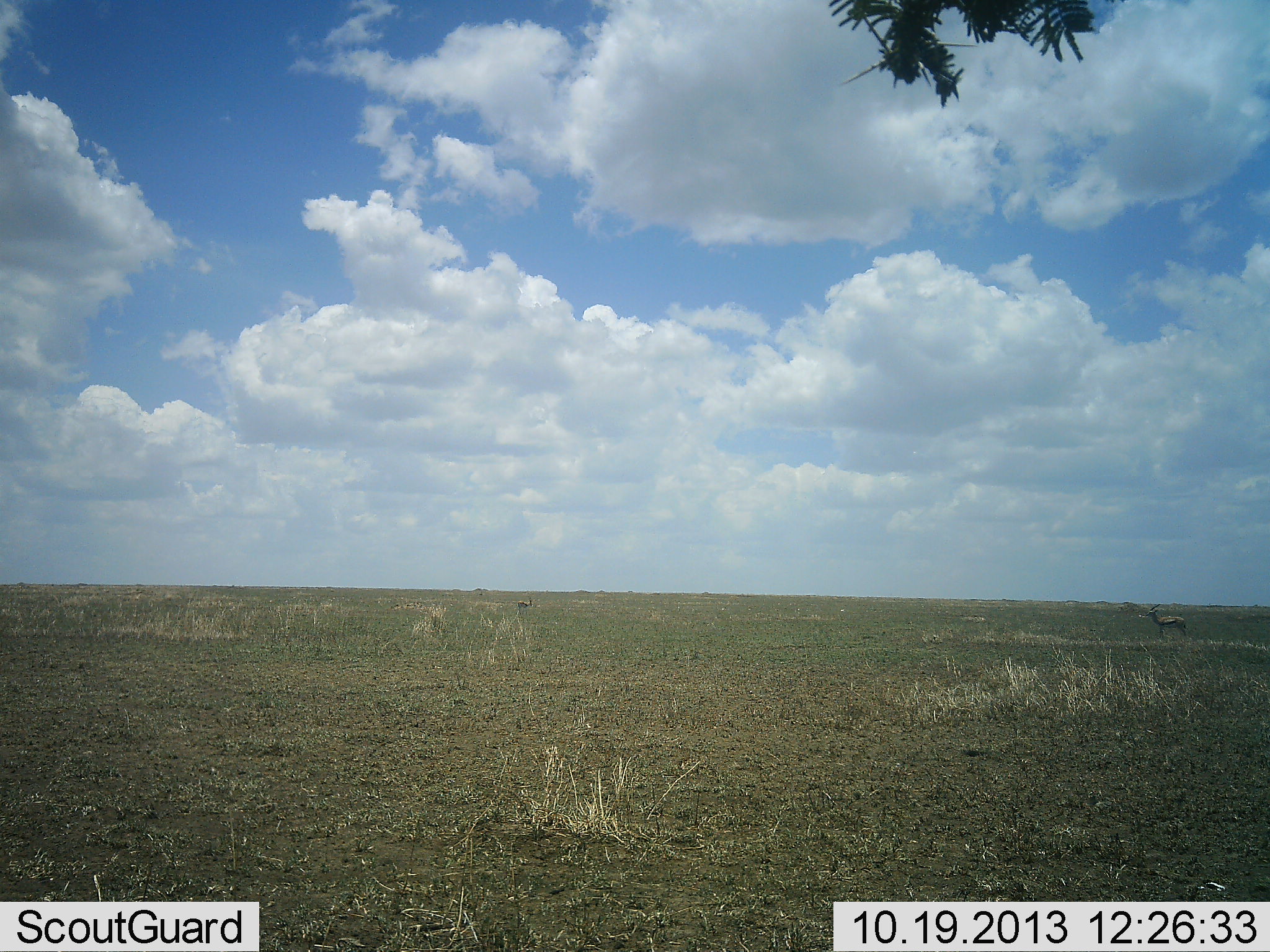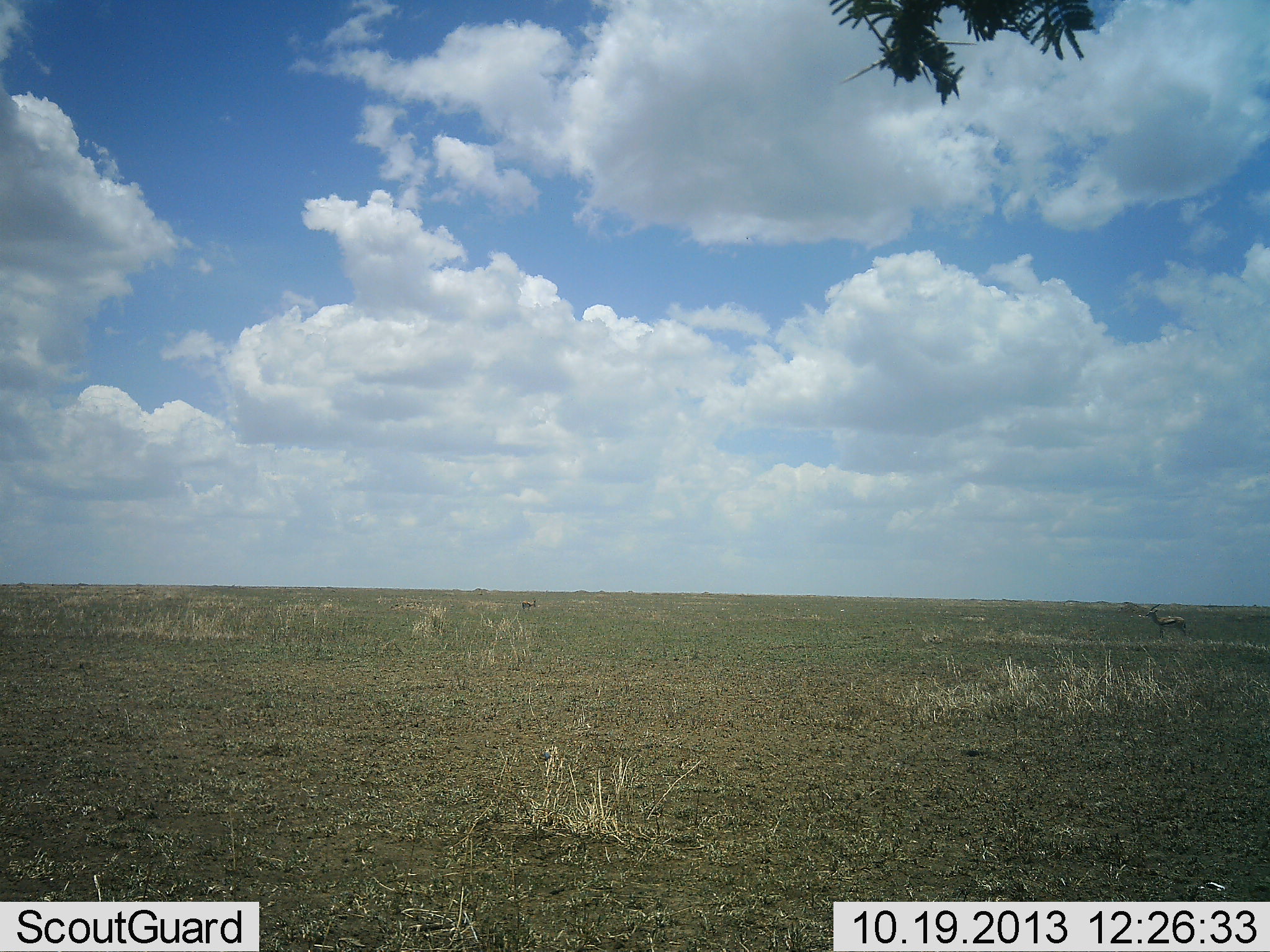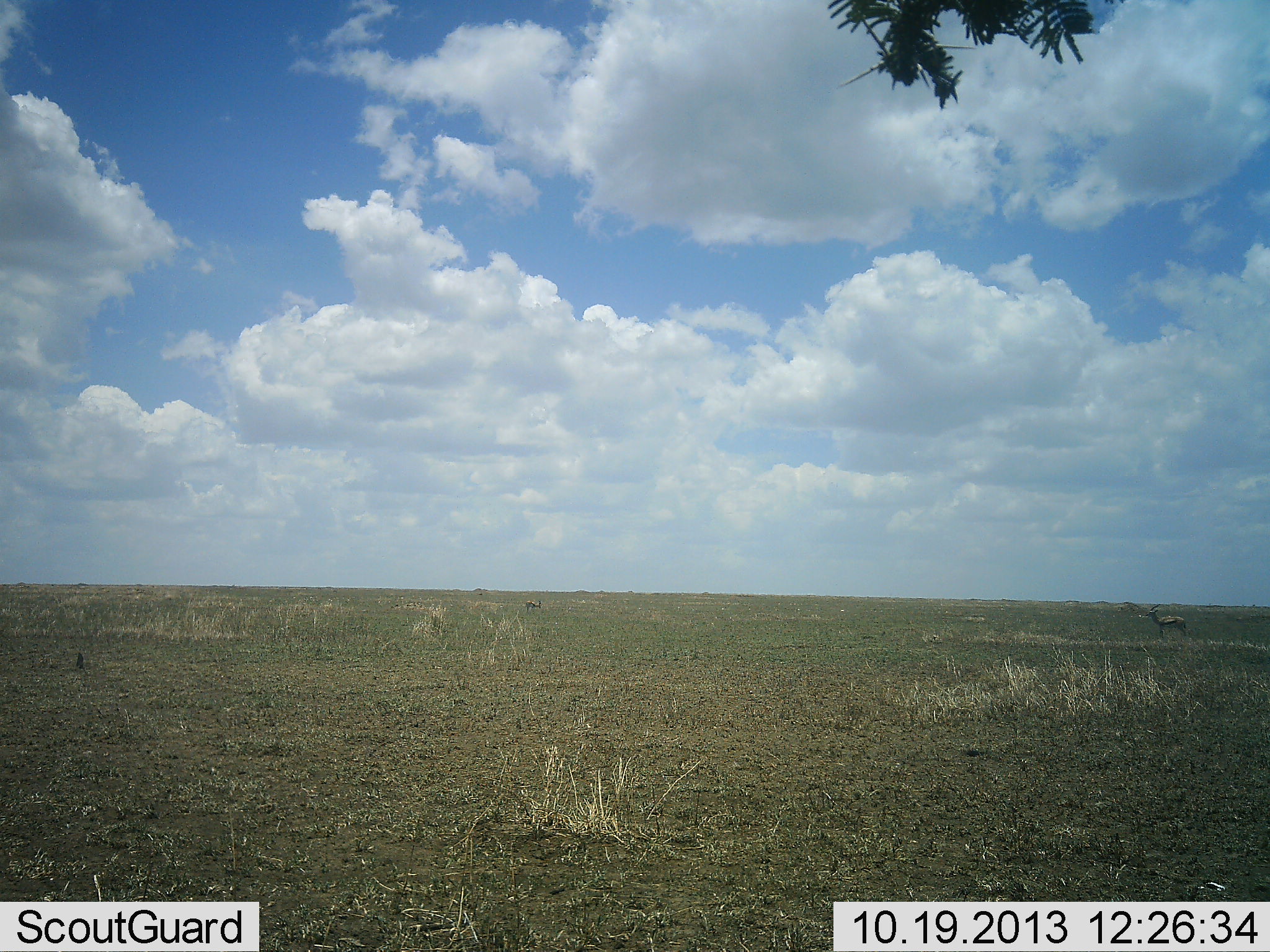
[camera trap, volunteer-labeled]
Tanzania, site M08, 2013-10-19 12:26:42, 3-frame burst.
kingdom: Animalia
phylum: Chordata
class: Mammalia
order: Artiodactyla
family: Bovidae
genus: Eudorcas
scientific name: Eudorcas thomsonii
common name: thomson's gazelle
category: gazellethomsons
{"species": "gazellethomsons (thomson's gazelle) (Eudorcas thomsonii)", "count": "2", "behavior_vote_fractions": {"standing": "100%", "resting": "0%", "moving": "45%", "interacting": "0%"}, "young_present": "0%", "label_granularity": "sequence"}